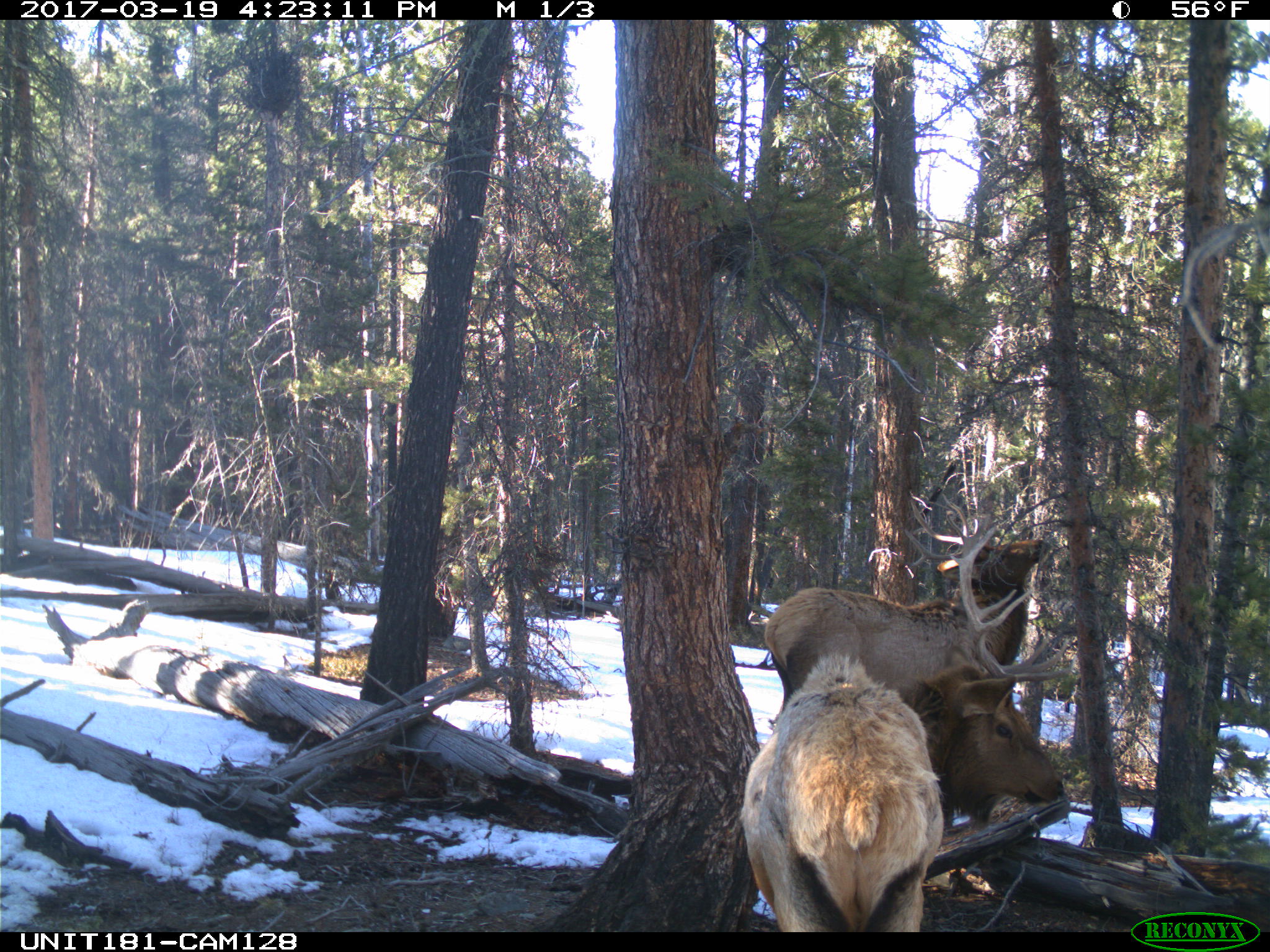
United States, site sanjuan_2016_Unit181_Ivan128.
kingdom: Animalia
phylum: Chordata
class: Mammalia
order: Artiodactyla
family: Cervidae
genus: Cervus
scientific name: Cervus elaphus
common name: red deer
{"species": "Cervus elaphus (red deer)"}